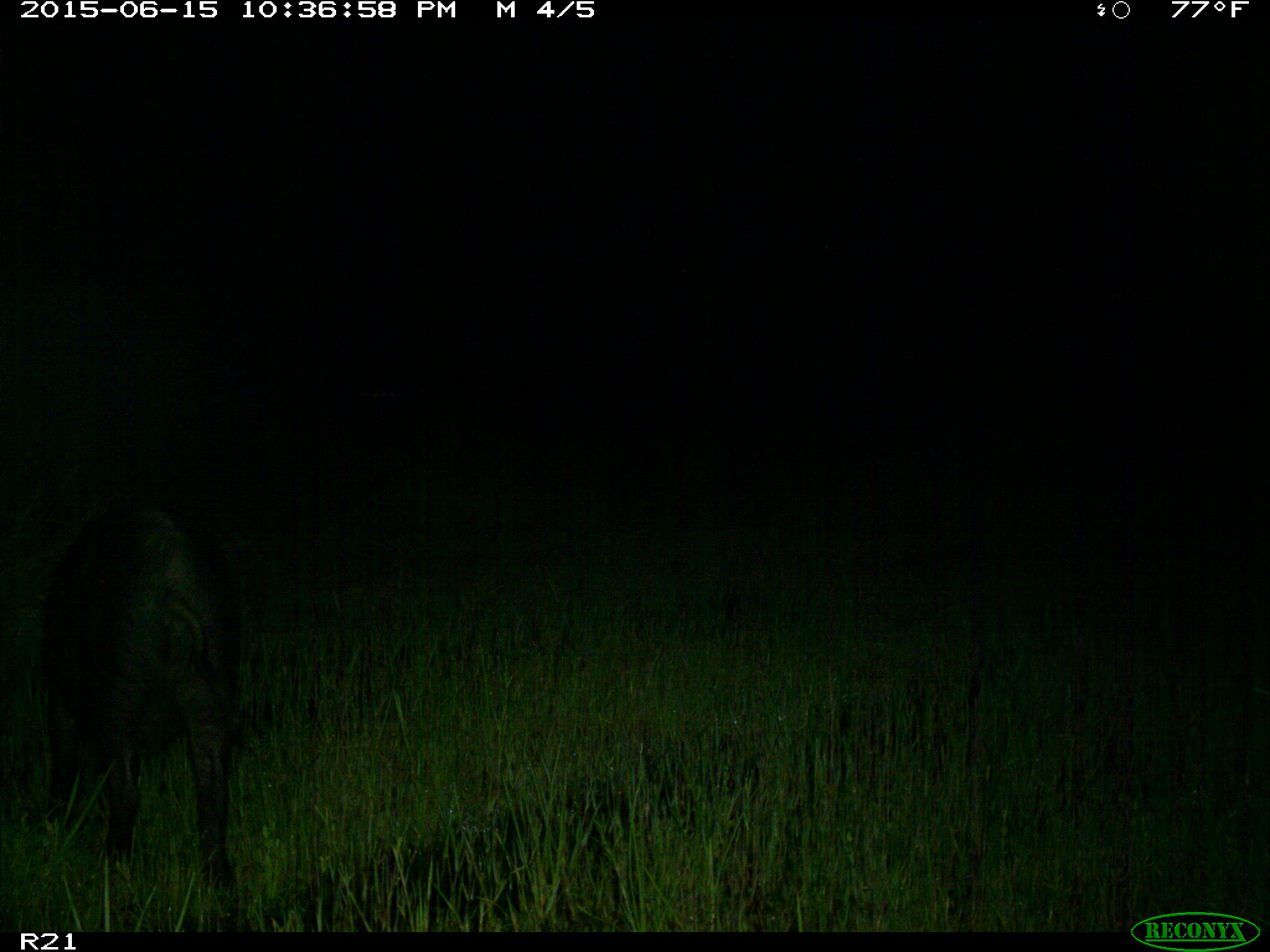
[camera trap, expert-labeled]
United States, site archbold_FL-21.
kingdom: Animalia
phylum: Chordata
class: Mammalia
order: Artiodactyla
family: Suidae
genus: Sus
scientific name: Sus scrofa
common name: wild boar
Sus scrofa (wild boar).